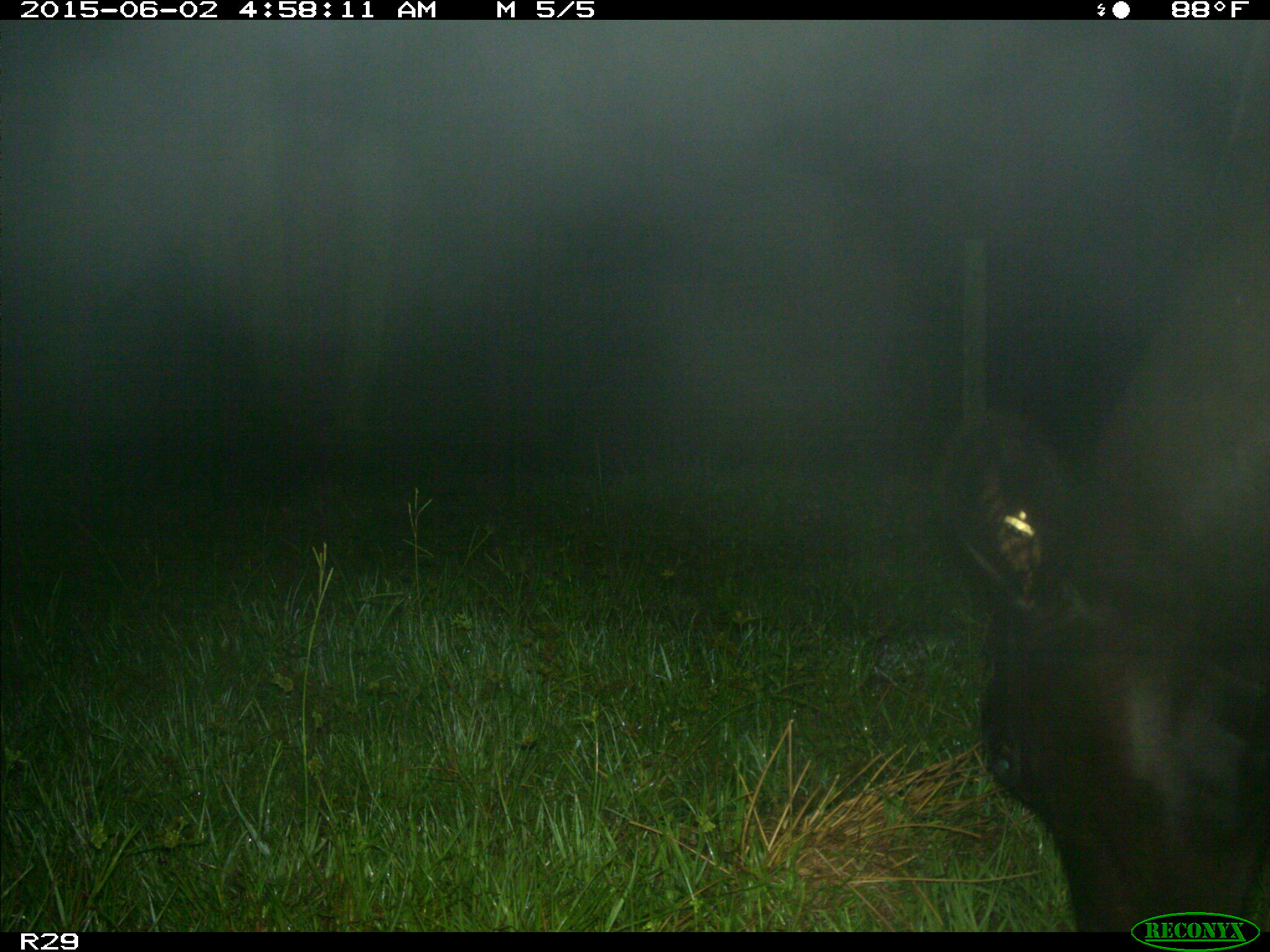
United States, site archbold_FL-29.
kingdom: Animalia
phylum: Chordata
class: Mammalia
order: Artiodactyla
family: Bovidae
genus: Bos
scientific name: Bos taurus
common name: domestic cow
Bos taurus (domestic cow).